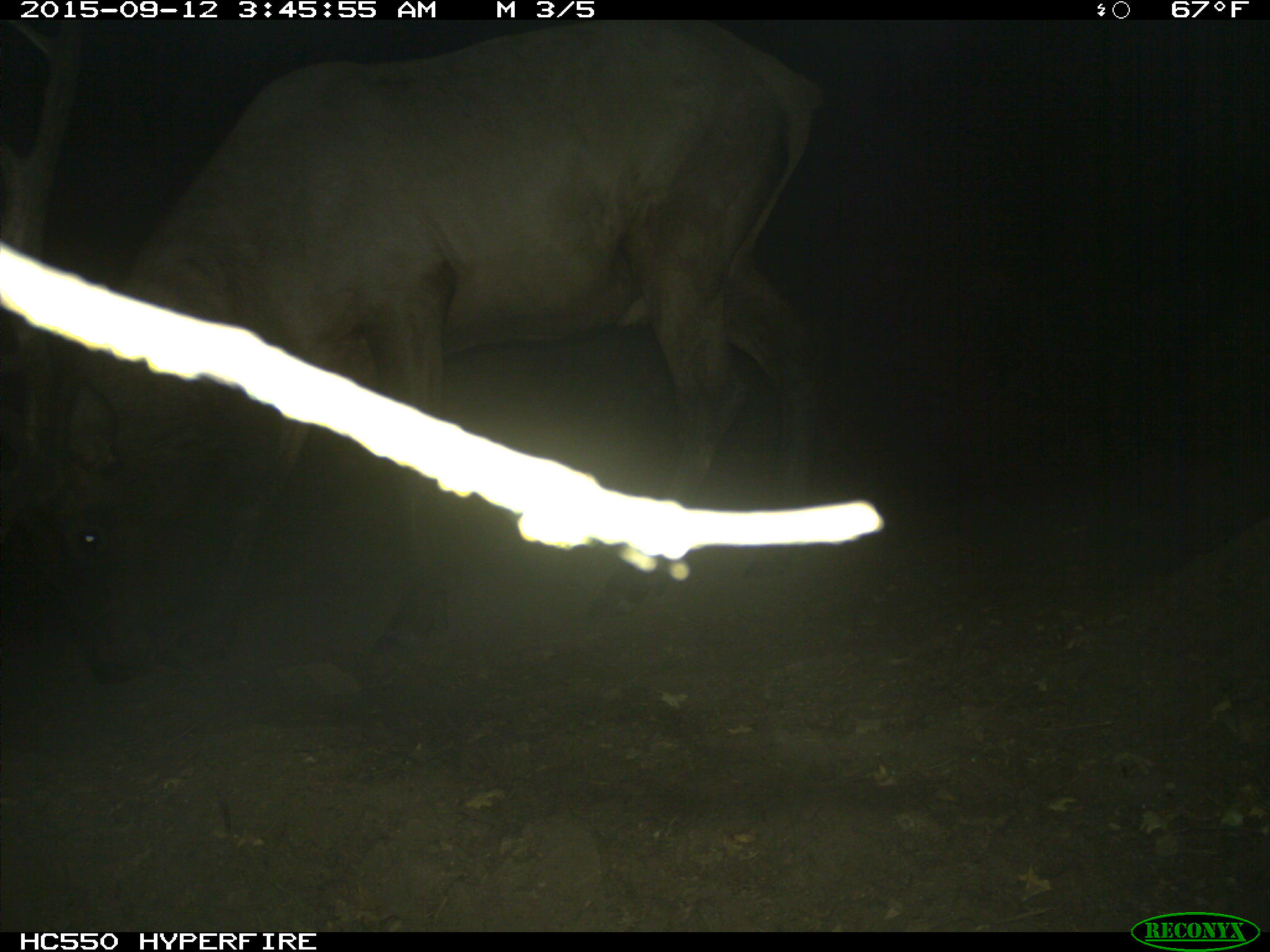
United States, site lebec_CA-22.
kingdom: Animalia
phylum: Chordata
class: Mammalia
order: Artiodactyla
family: Cervidae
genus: Cervus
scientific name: Cervus canadensis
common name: elk